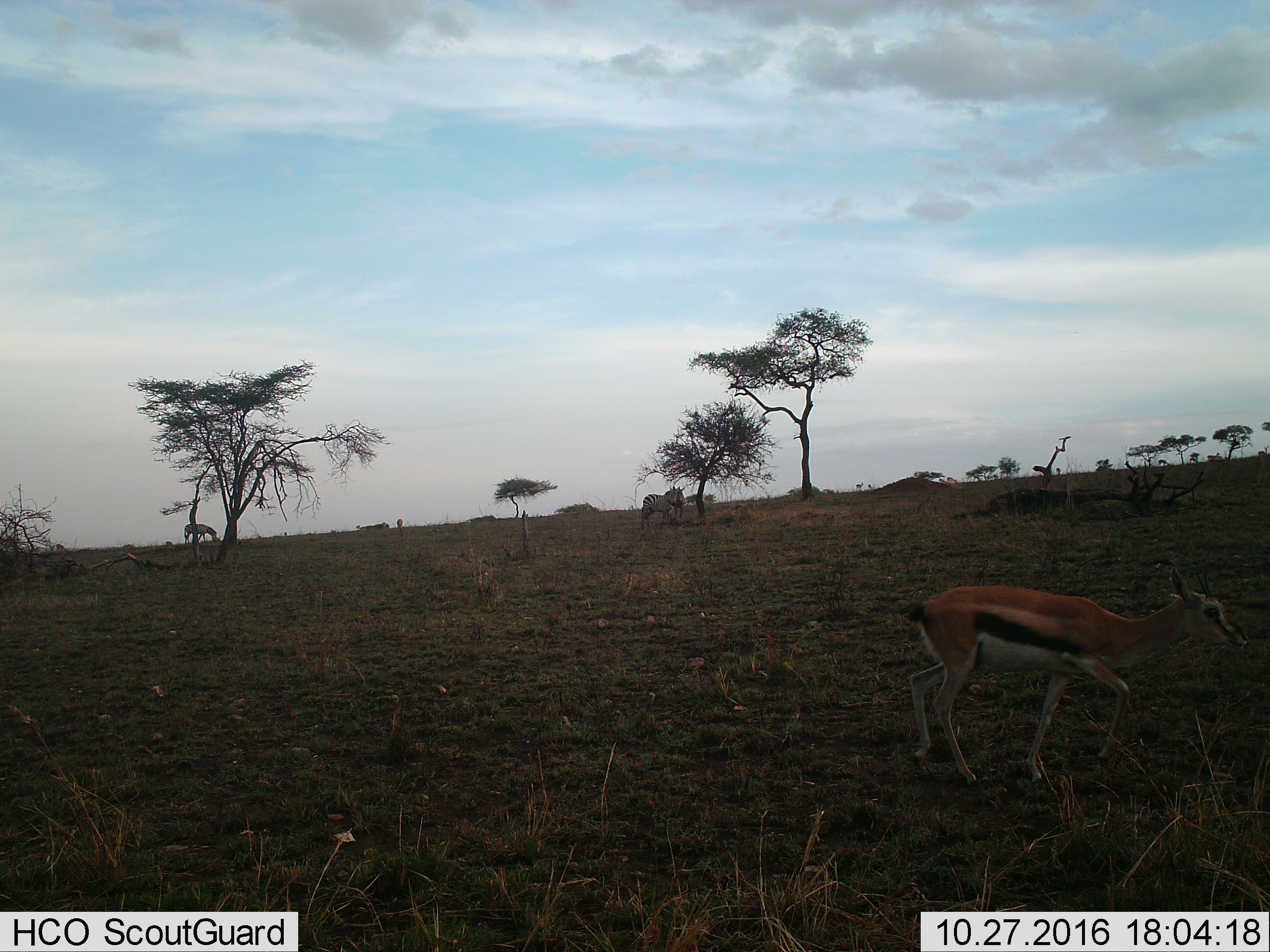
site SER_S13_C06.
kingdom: Animalia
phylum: Chordata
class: Mammalia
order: Artiodactyla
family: Bovidae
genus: Eudorcas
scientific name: Eudorcas thomsonii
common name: thomson's gazelle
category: gazellethomsons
Gazellethomsons (thomson's gazelle) (Eudorcas thomsonii), count 1. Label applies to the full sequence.